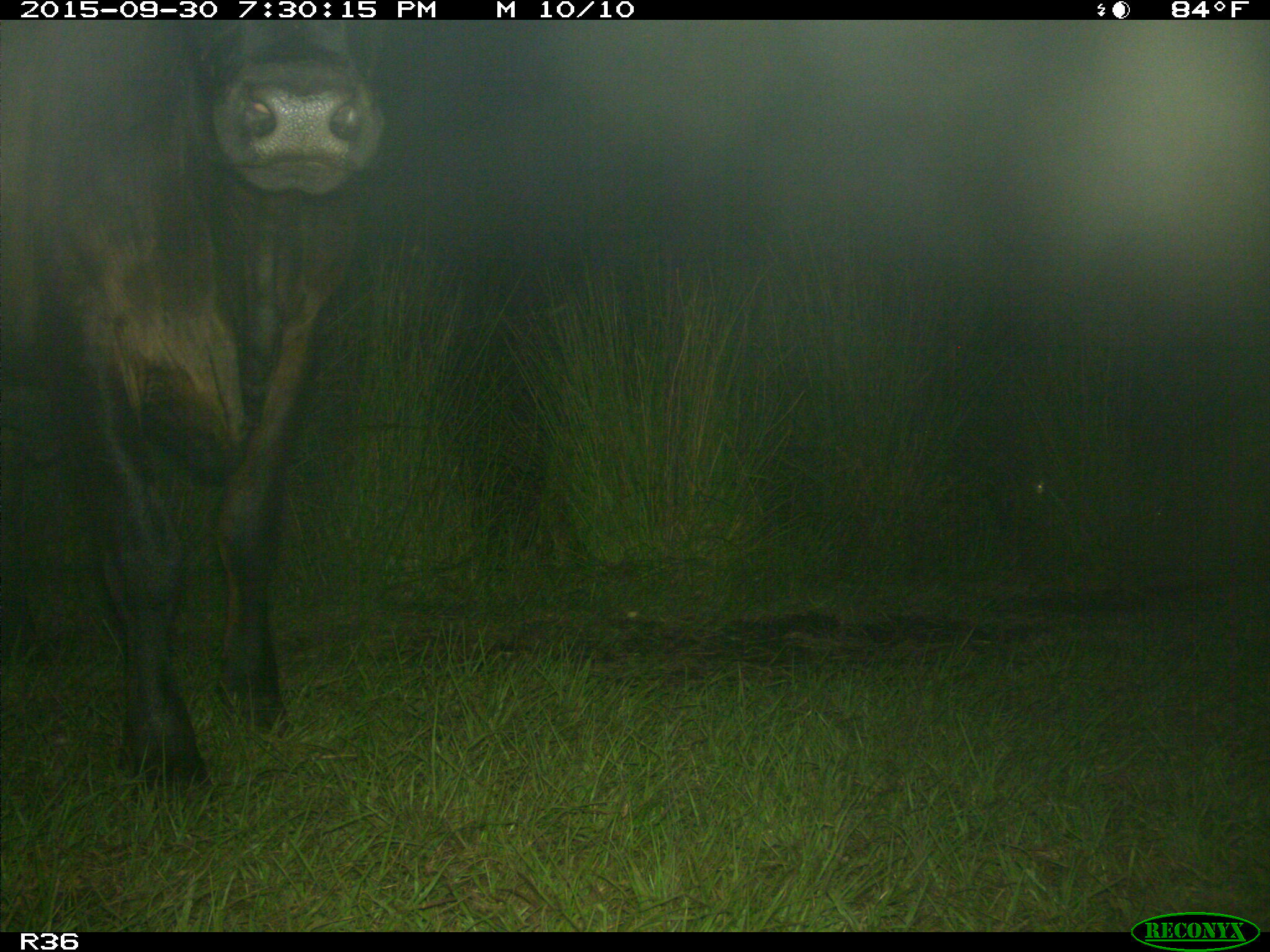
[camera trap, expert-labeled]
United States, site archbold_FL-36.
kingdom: Animalia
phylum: Chordata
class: Mammalia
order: Artiodactyla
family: Bovidae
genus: Bos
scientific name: Bos taurus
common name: domestic cow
Bos taurus (domestic cow).